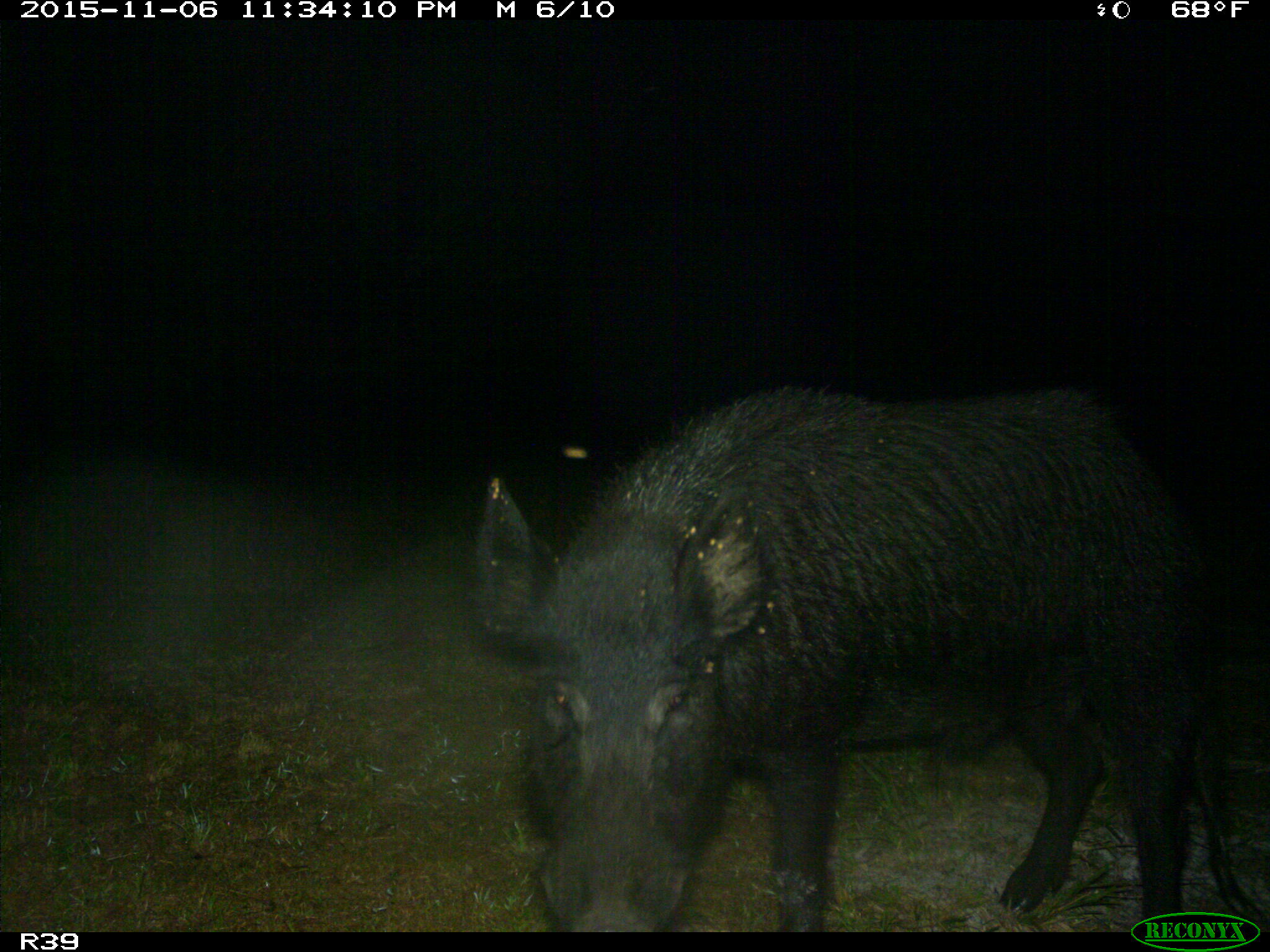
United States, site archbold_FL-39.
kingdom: Animalia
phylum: Chordata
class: Mammalia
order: Artiodactyla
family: Suidae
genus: Sus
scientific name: Sus scrofa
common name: wild boar